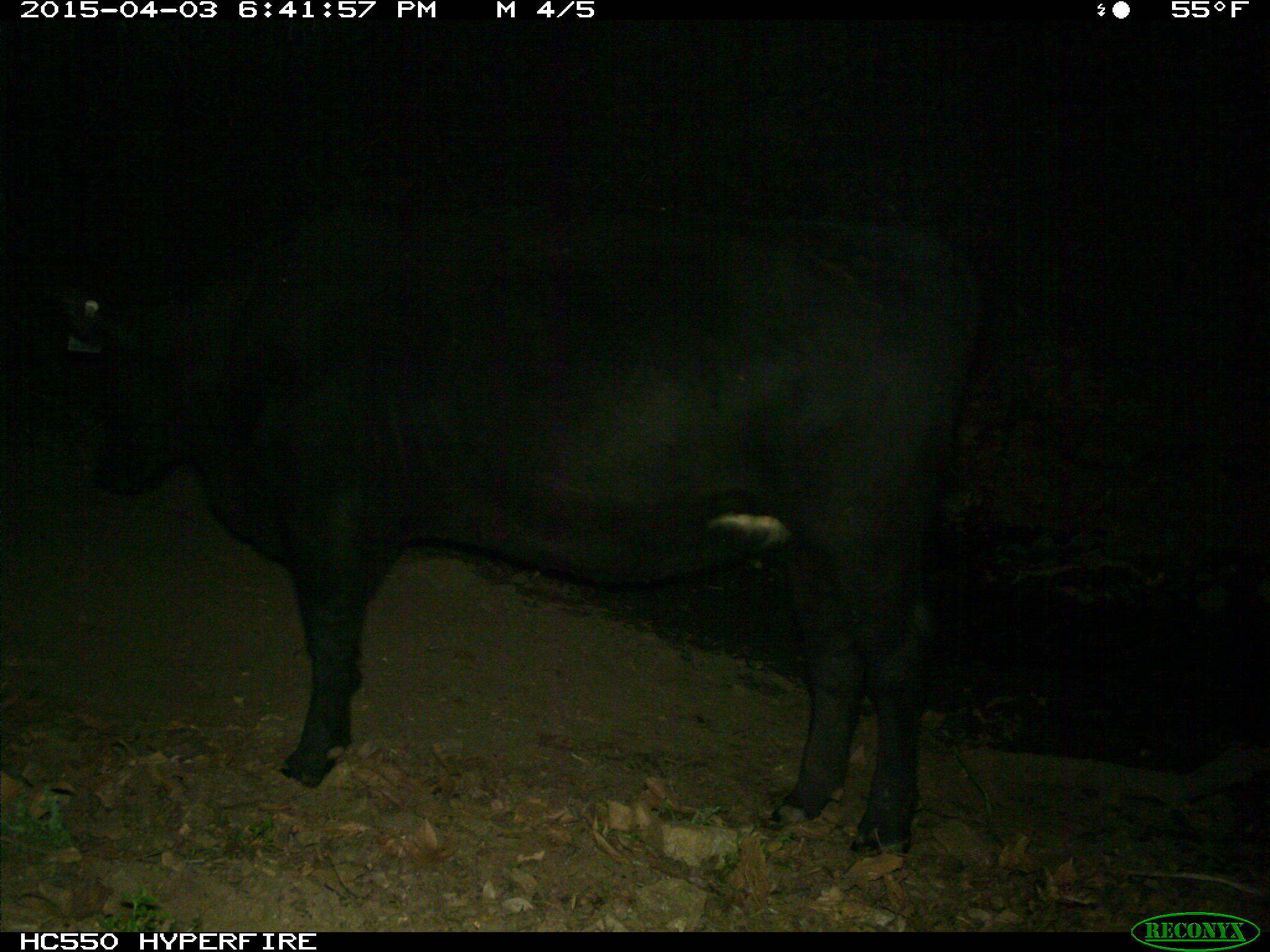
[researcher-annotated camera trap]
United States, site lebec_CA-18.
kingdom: Animalia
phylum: Chordata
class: Mammalia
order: Artiodactyla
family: Bovidae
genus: Bos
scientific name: Bos taurus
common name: domestic cow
Bos taurus (domestic cow).